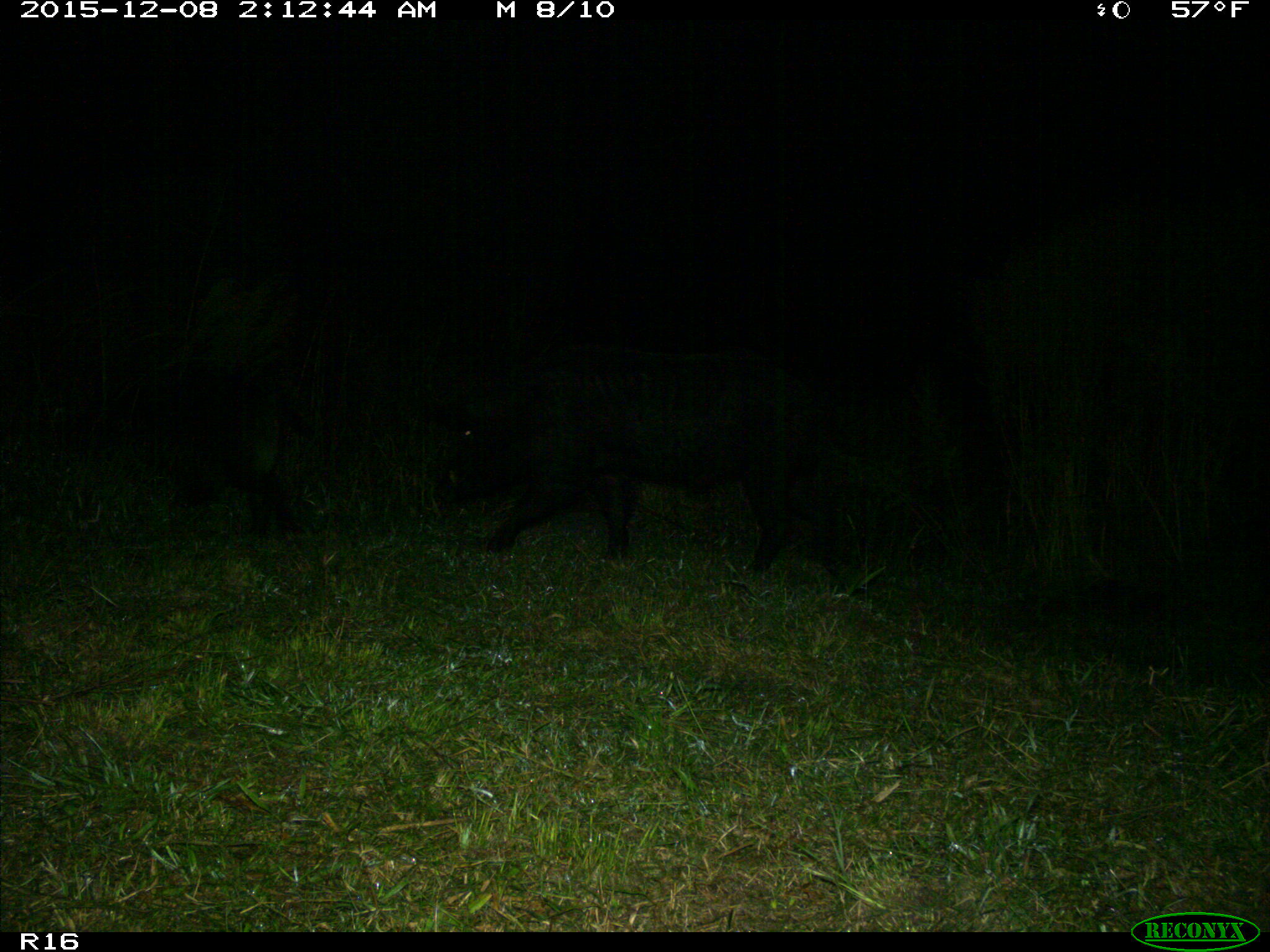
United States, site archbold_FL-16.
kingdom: Animalia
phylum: Chordata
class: Mammalia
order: Artiodactyla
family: Suidae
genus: Sus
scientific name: Sus scrofa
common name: wild boar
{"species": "Sus scrofa (wild boar)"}